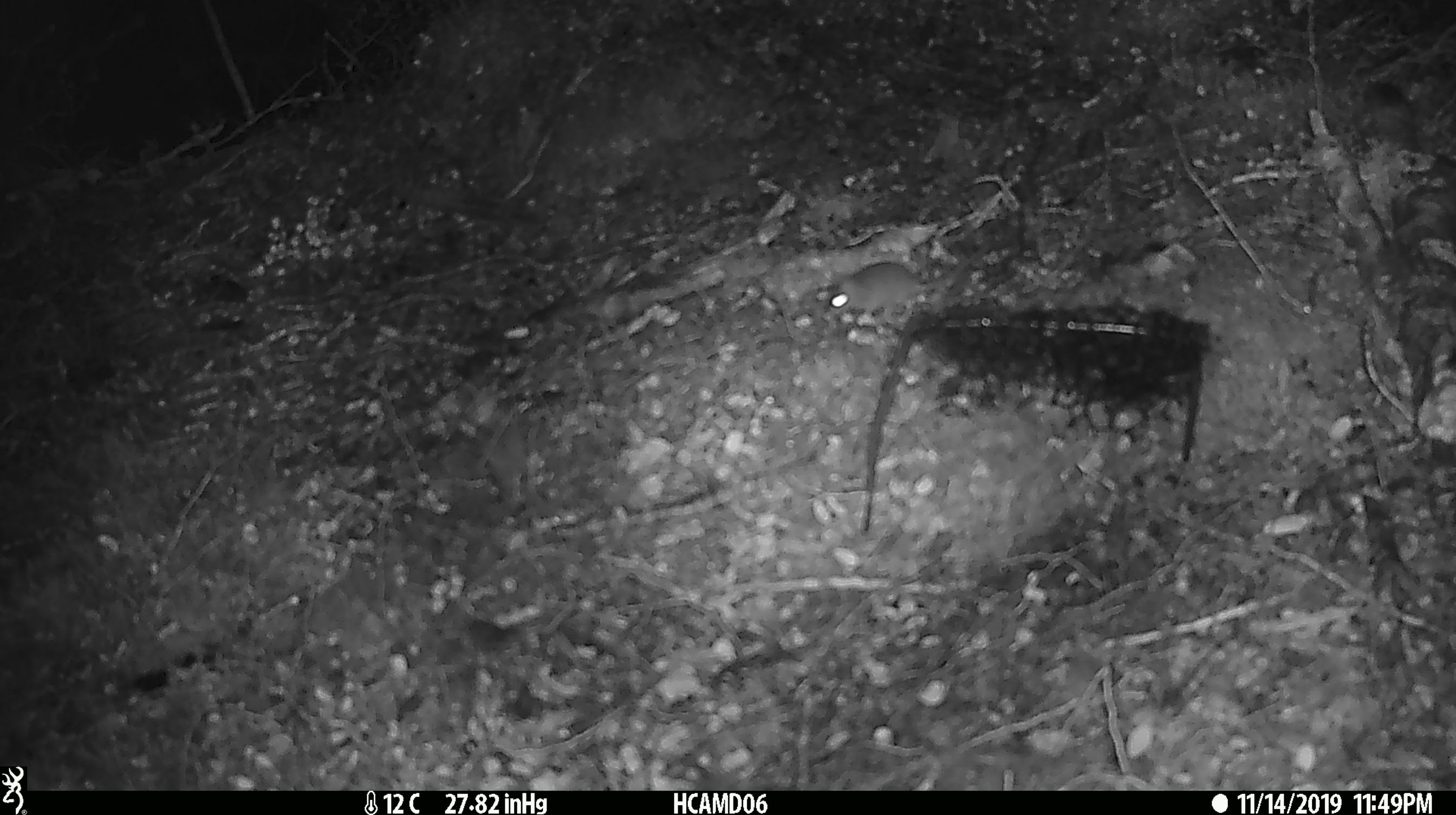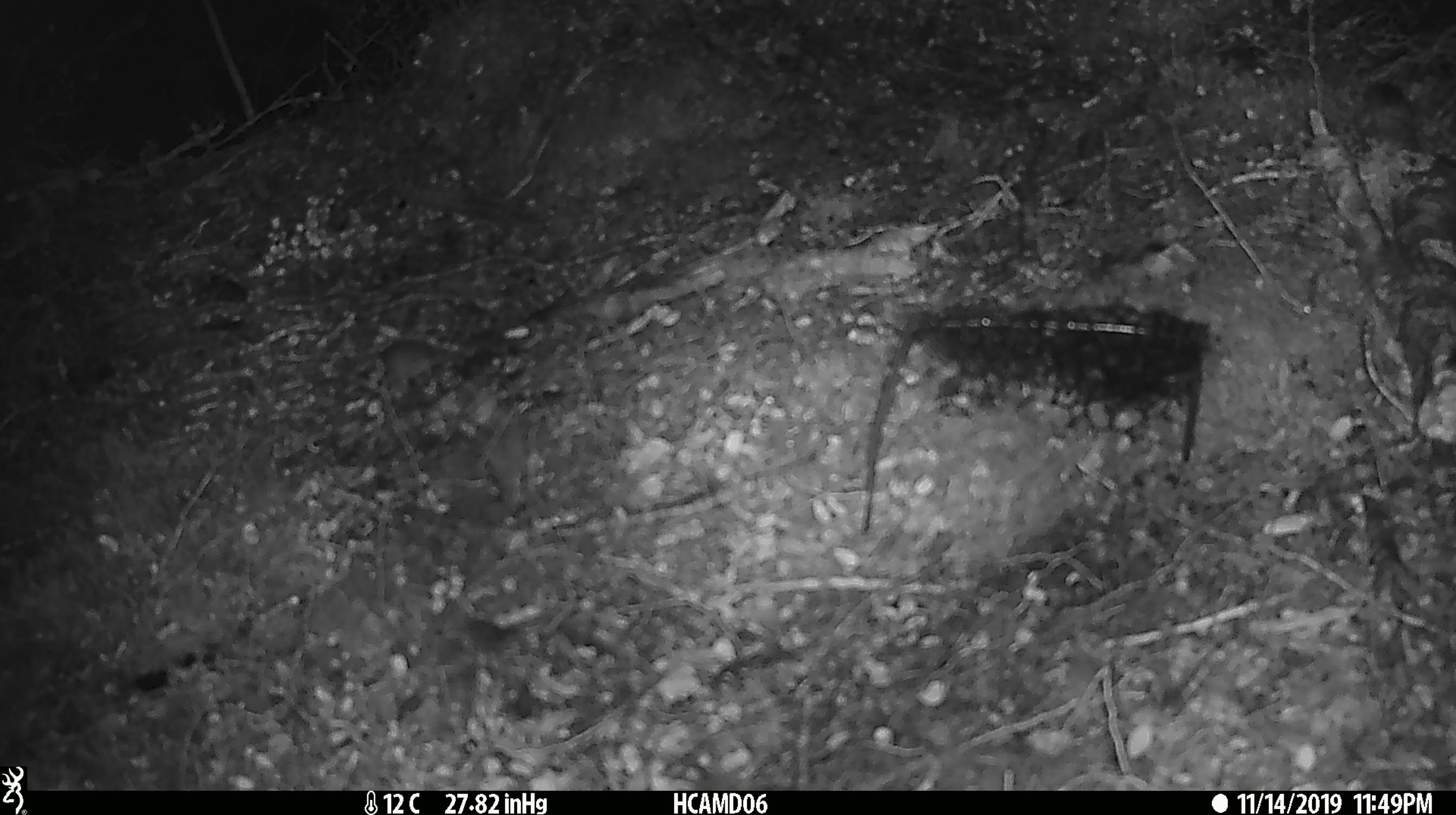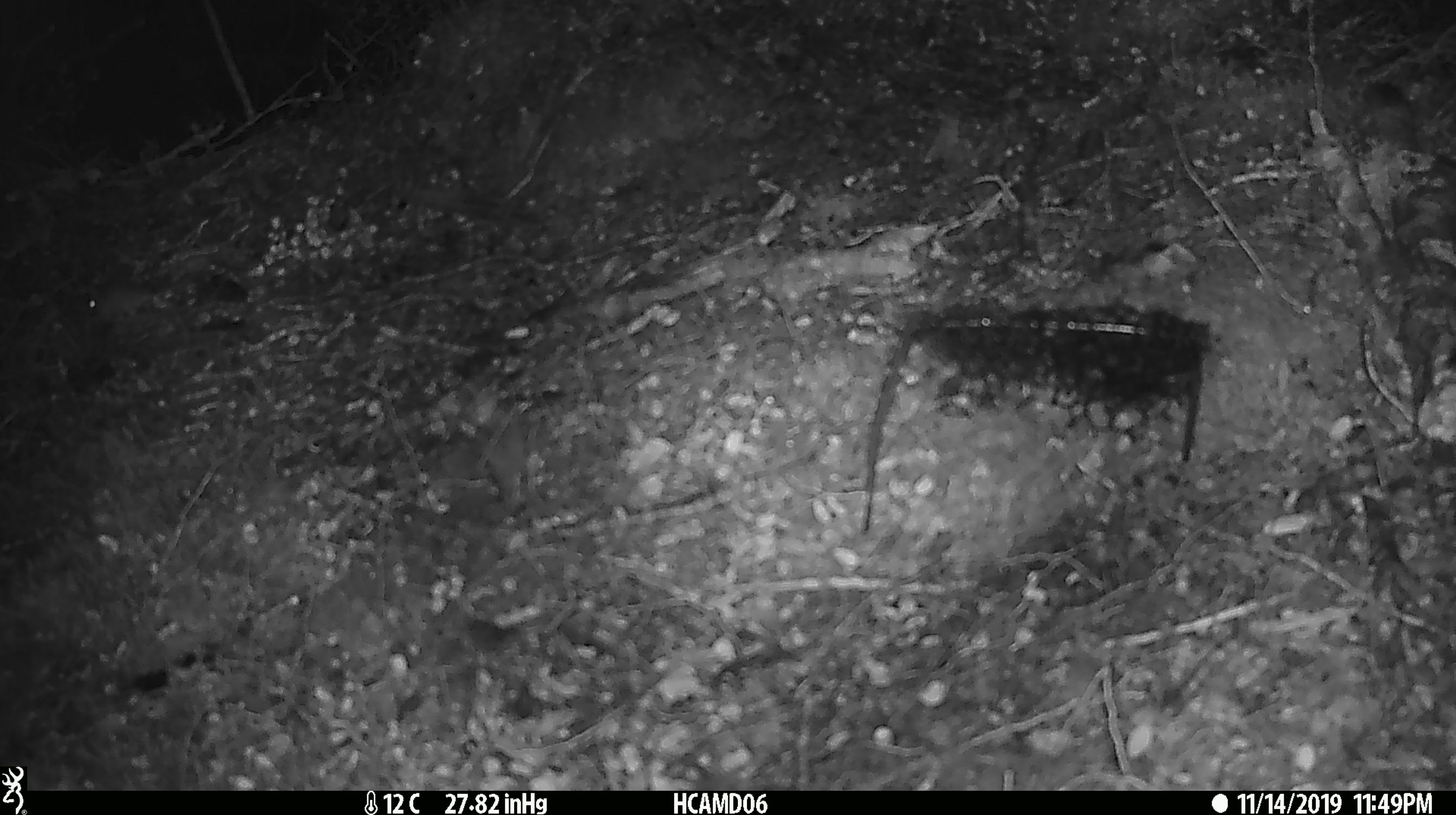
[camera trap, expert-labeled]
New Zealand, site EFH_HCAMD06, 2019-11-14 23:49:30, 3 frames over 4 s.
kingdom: Animalia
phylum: Chordata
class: Mammalia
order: Rodentia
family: Muridae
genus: Mus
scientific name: Mus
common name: mouse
Mouse (Mus).